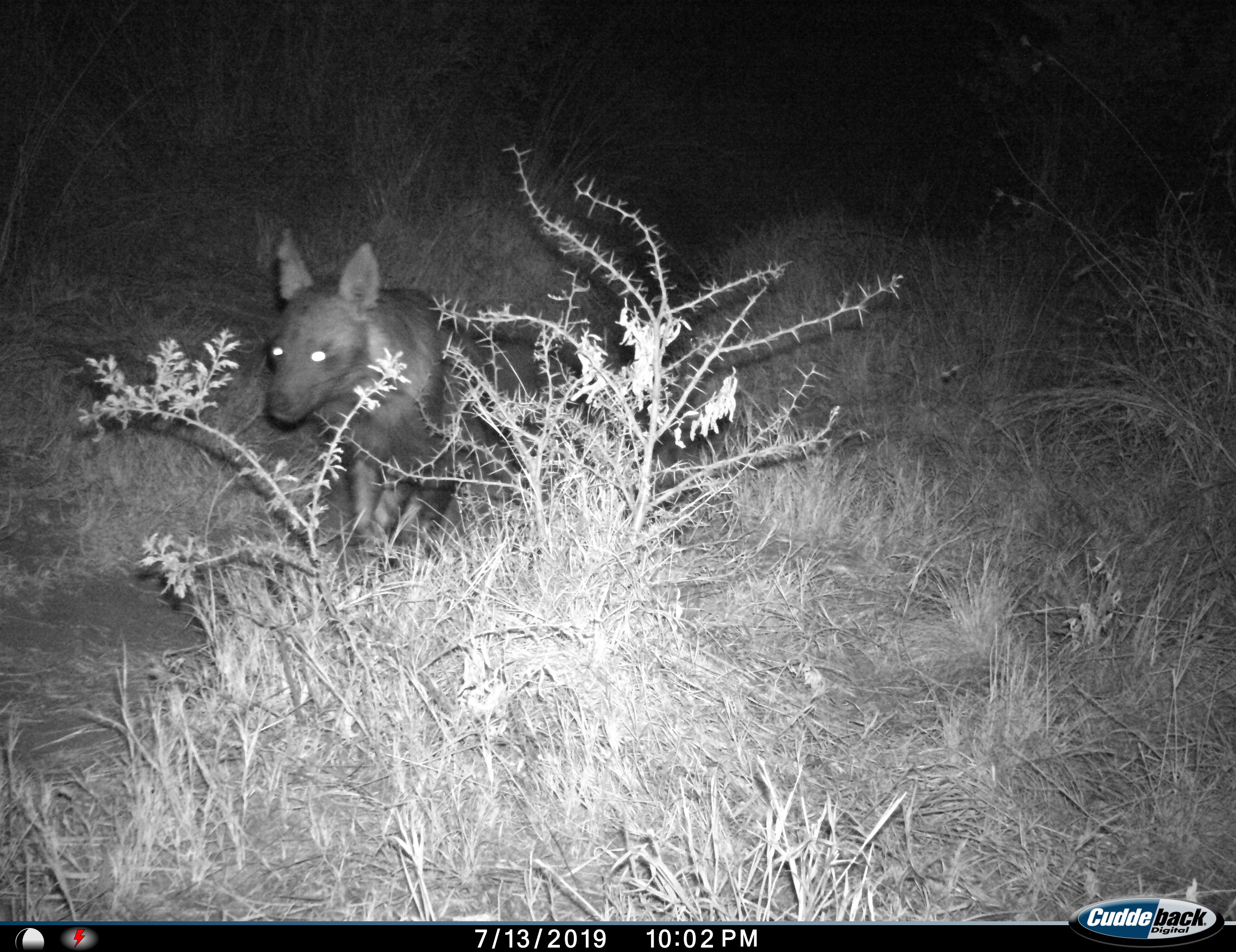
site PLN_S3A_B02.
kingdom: Animalia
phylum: Chordata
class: Mammalia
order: Carnivora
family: Hyaenidae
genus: Parahyaena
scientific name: Parahyaena brunnea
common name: brown hyena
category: hyenabrown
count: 1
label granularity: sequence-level